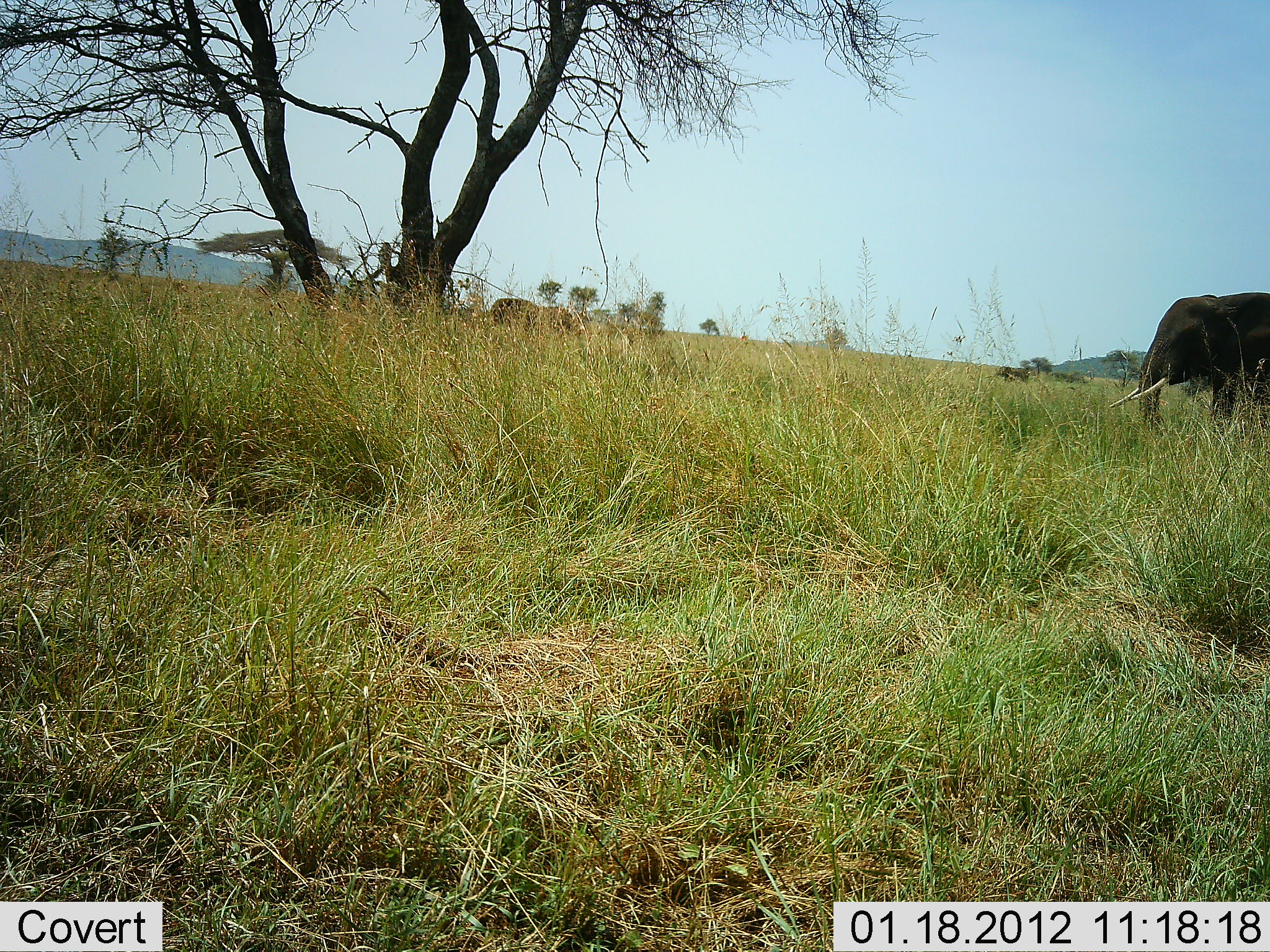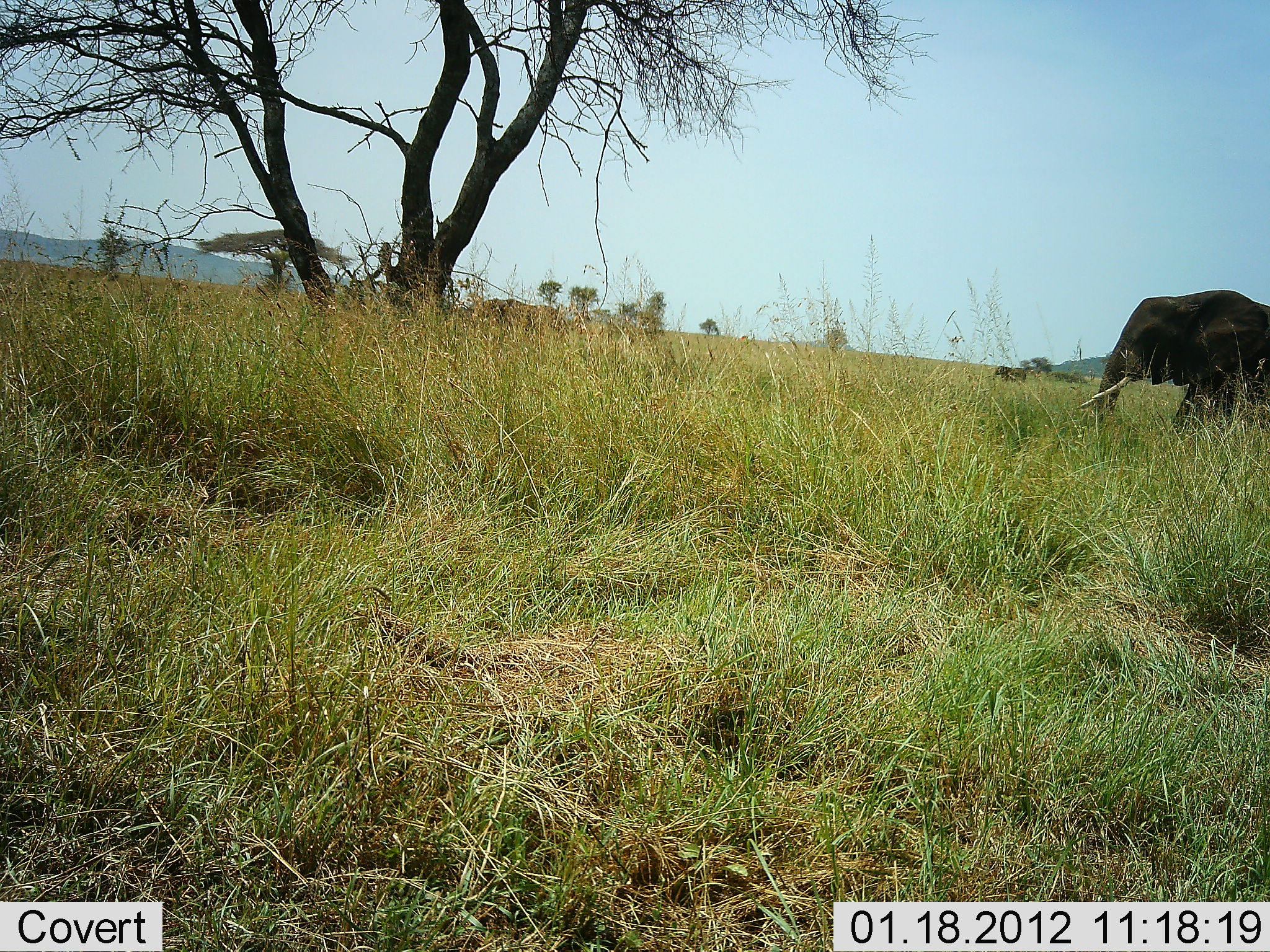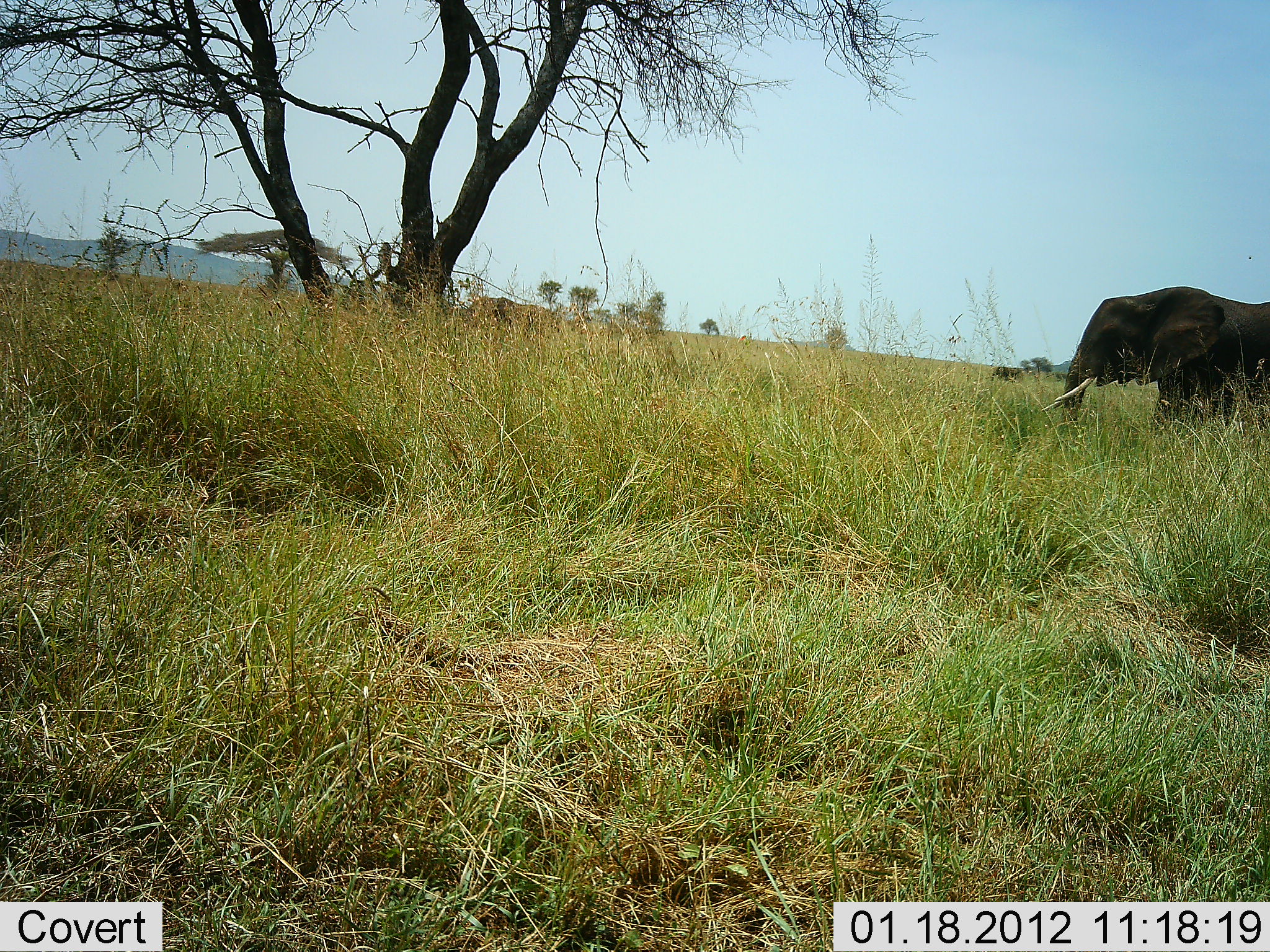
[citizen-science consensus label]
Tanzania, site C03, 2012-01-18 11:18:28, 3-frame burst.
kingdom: Animalia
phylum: Chordata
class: Mammalia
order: Proboscidea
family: Elephantidae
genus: Loxodonta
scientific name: Loxodonta africana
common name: african bush elephant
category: elephant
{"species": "elephant (african bush elephant) (Loxodonta africana)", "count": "2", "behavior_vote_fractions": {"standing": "8%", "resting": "0%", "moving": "100%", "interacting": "0%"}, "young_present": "8%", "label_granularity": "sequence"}